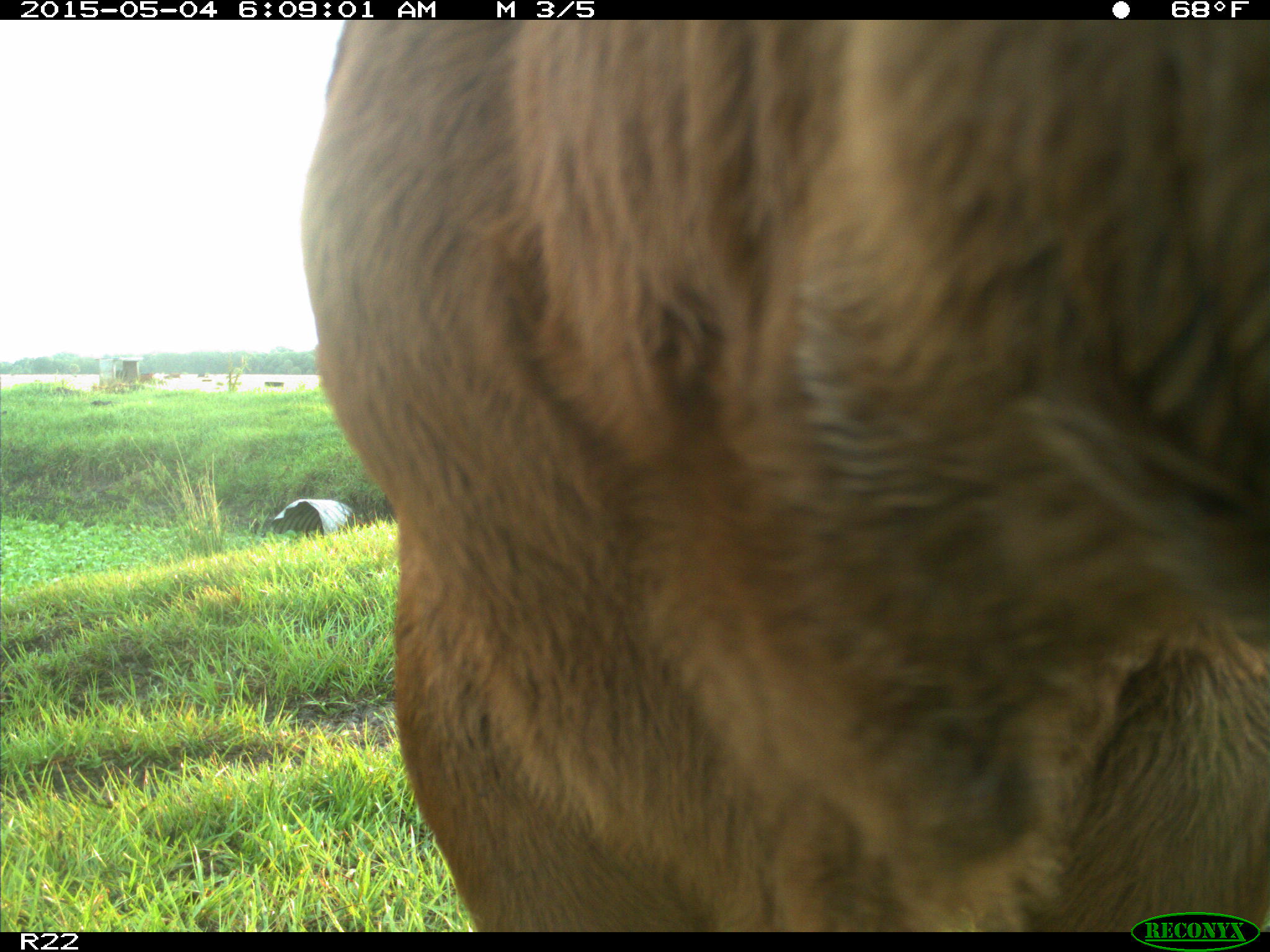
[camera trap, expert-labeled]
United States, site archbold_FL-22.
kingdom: Animalia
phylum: Chordata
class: Mammalia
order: Artiodactyla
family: Bovidae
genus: Bos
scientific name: Bos taurus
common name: domestic cow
Bos taurus (domestic cow).